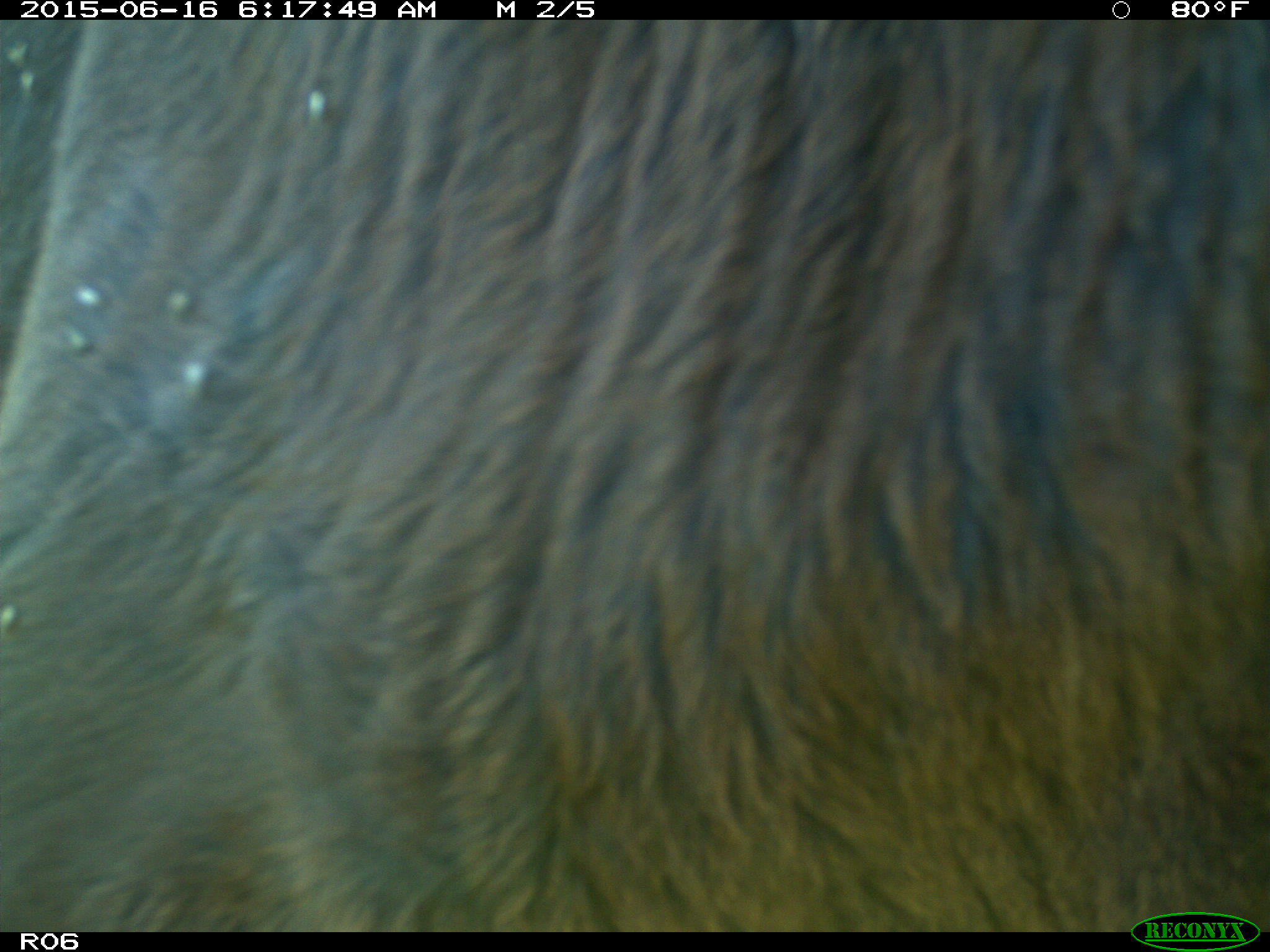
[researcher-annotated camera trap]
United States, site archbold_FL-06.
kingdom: Animalia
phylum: Chordata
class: Mammalia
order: Artiodactyla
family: Bovidae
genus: Bos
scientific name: Bos taurus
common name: domestic cow